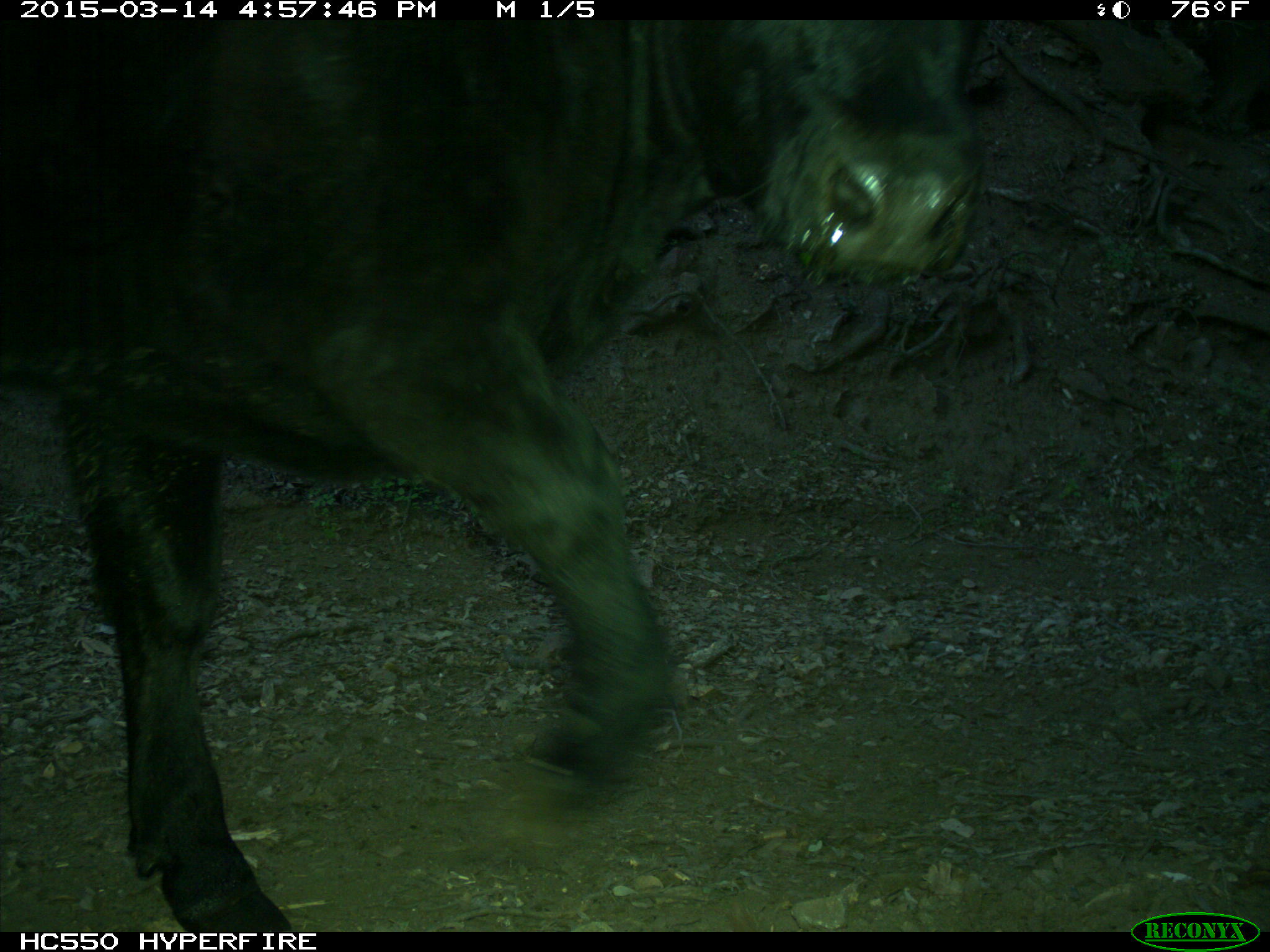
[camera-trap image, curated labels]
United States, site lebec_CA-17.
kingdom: Animalia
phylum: Chordata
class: Mammalia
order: Artiodactyla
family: Bovidae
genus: Bos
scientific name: Bos taurus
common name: domestic cow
Bos taurus (domestic cow).